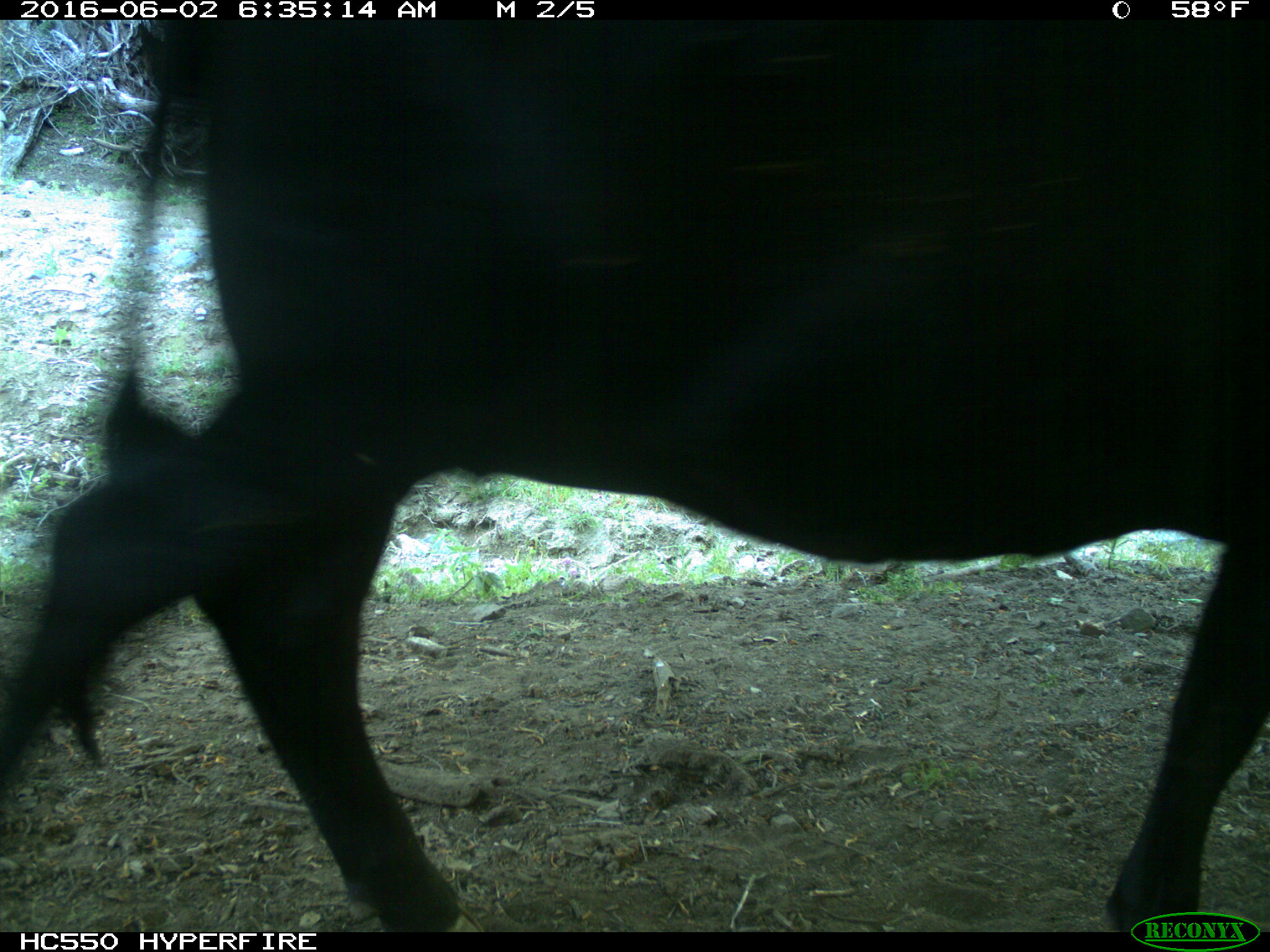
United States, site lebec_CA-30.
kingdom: Animalia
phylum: Chordata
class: Mammalia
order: Artiodactyla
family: Bovidae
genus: Bos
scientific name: Bos taurus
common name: domestic cow